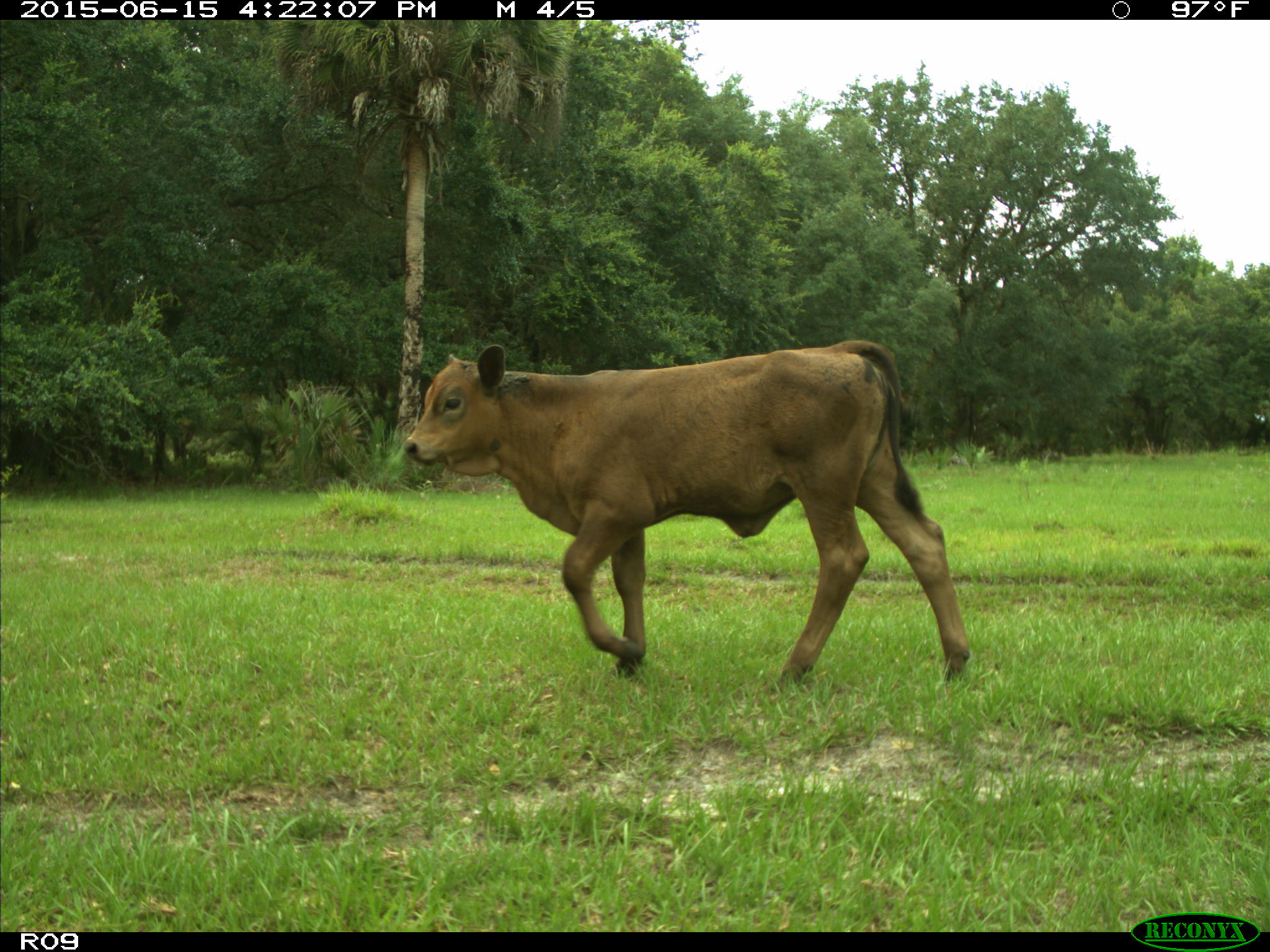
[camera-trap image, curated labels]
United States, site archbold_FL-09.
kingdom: Animalia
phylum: Chordata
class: Mammalia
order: Artiodactyla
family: Bovidae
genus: Bos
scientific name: Bos taurus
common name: domestic cow